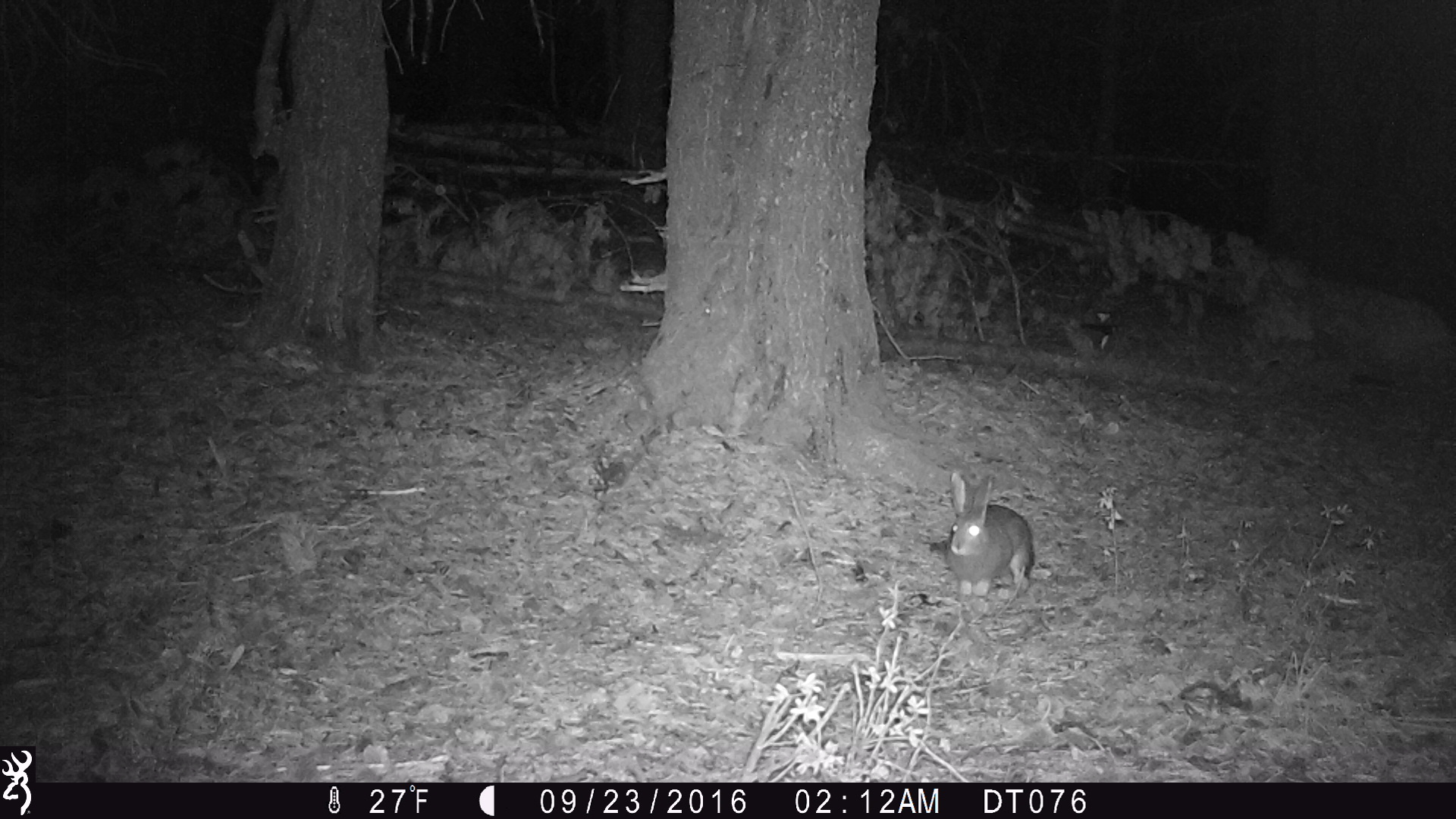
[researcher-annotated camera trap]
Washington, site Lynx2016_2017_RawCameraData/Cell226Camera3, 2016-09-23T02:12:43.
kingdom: Animalia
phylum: Chordata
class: Mammalia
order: Lagomorpha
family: Leporidae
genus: Lepus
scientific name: Lepus americanus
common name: snowshoe hare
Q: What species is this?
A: Lepus americanus (snowshoe hare).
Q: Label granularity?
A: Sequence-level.